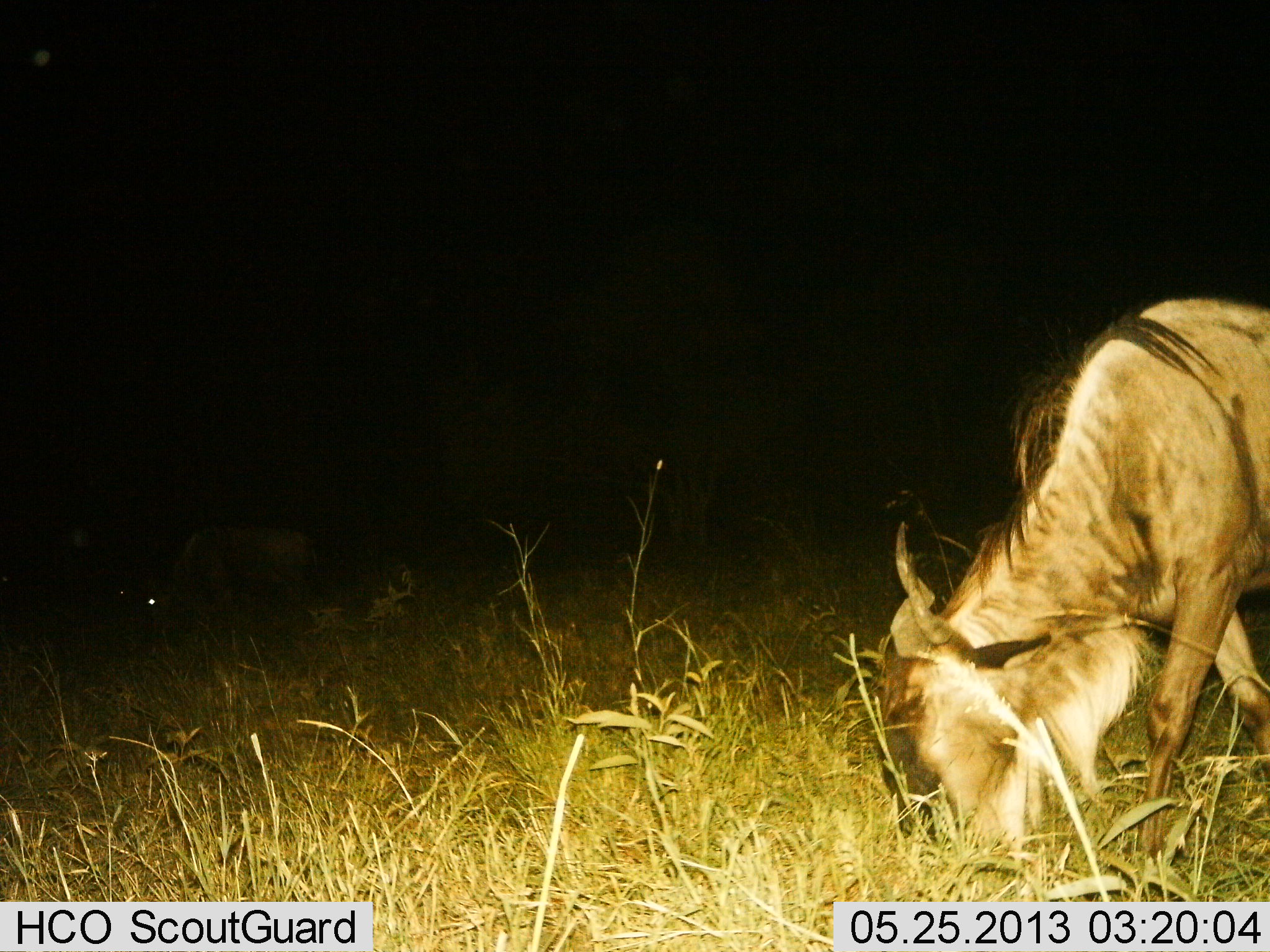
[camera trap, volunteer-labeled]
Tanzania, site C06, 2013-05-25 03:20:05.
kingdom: Animalia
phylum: Chordata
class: Mammalia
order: Artiodactyla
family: Bovidae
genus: Connochaetes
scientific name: Connochaetes taurinus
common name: blue wildebeest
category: wildebeest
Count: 2.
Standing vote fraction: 32%.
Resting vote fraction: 0%.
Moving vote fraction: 0%.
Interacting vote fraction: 0%.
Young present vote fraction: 0%.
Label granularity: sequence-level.